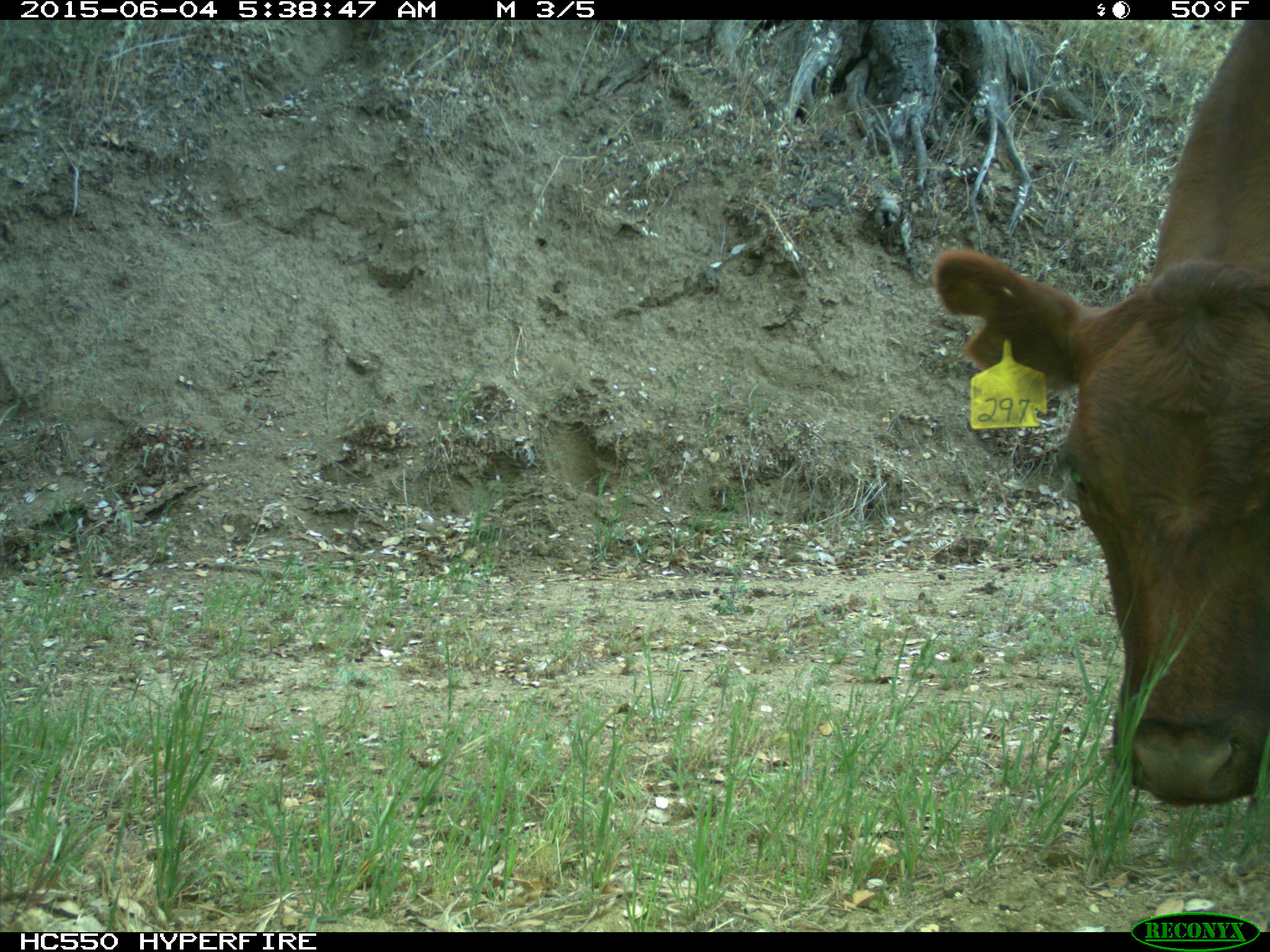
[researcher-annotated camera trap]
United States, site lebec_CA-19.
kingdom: Animalia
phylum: Chordata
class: Mammalia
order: Artiodactyla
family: Bovidae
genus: Bos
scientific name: Bos taurus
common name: domestic cow